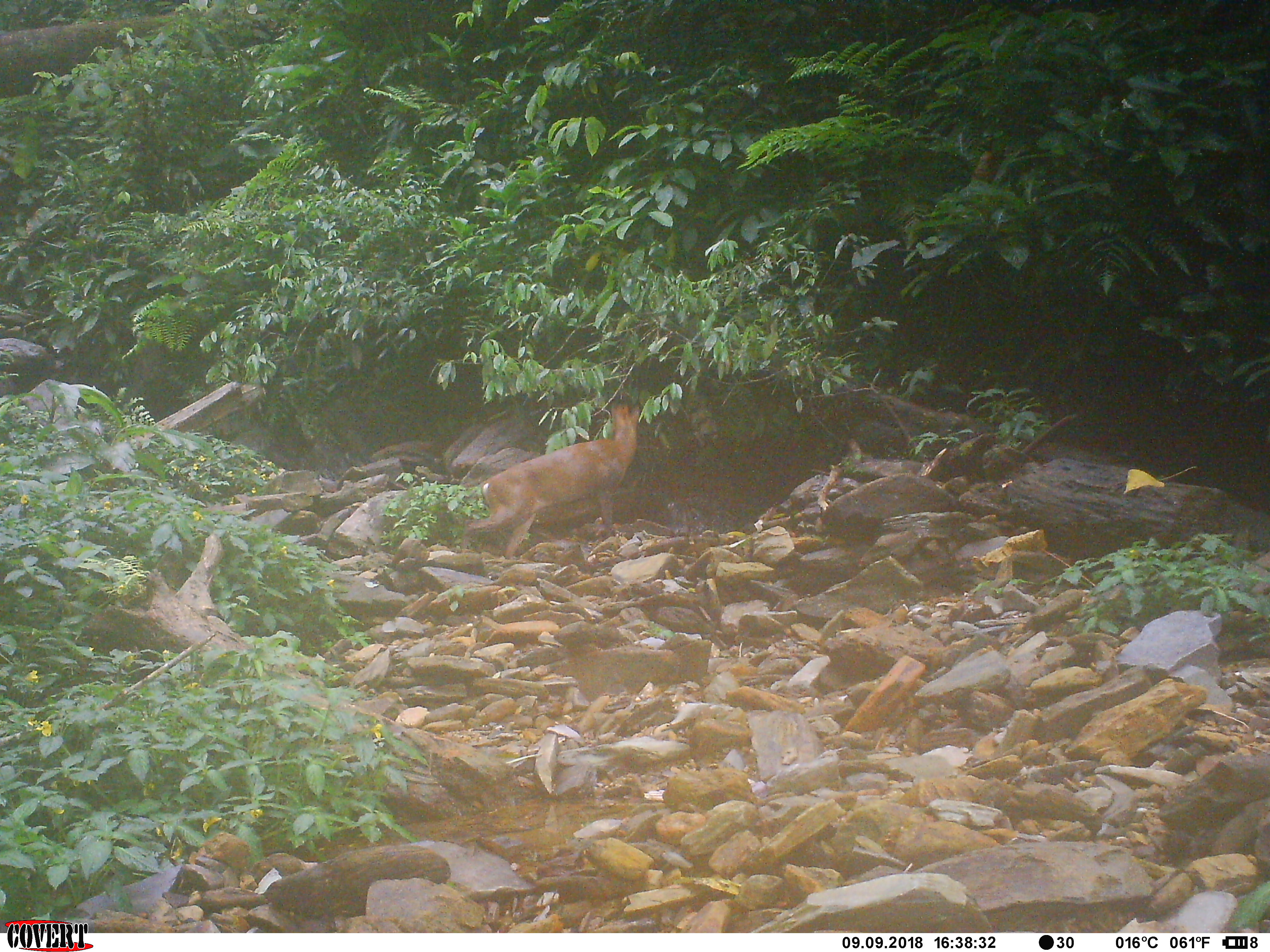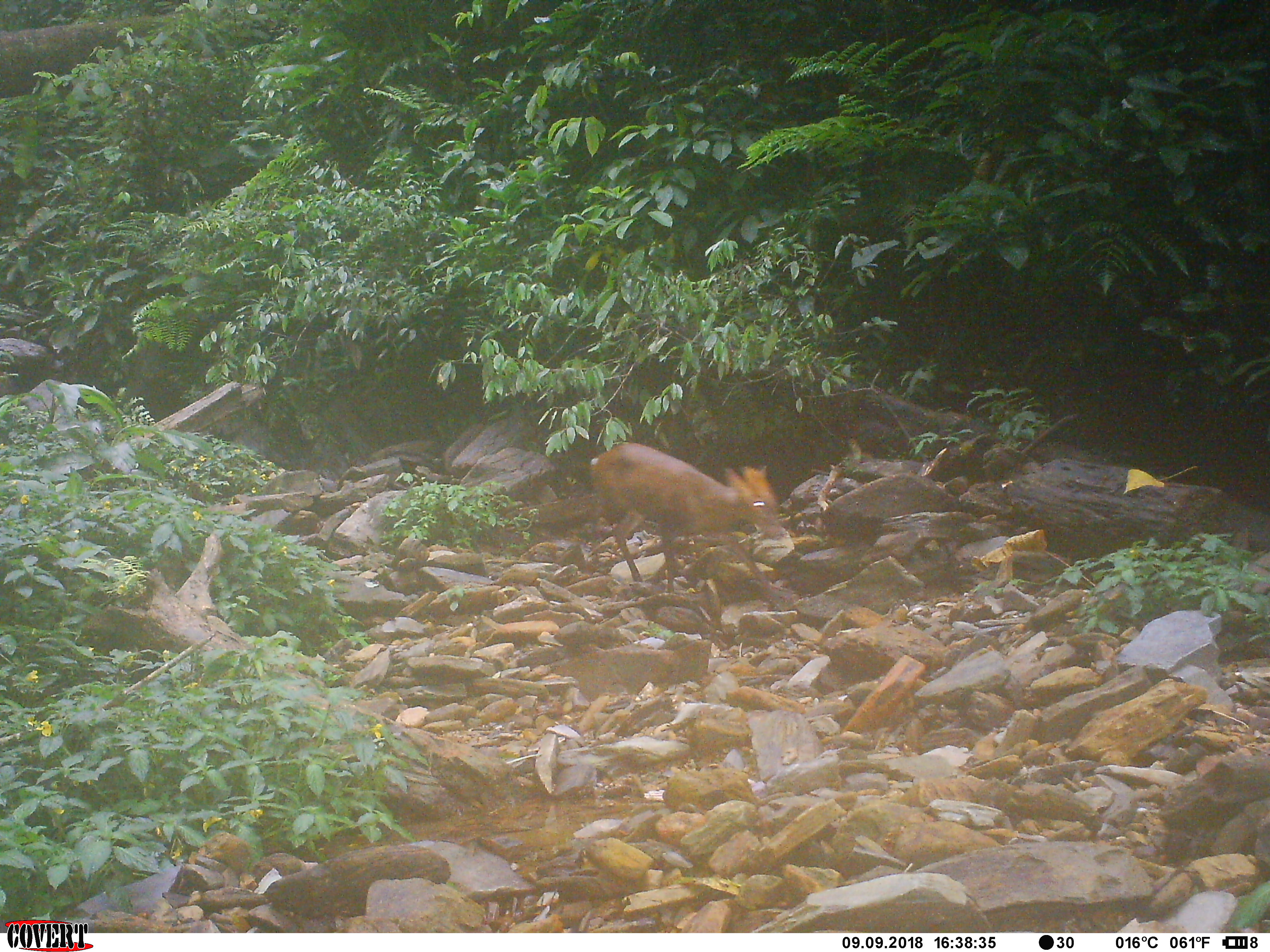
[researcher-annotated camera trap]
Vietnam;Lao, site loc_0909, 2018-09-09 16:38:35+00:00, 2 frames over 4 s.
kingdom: Animalia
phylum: Chordata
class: Mammalia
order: Artiodactyla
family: Cervidae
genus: Muntiacus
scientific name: Muntiacus rooseveltorum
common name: roosevelt's muntjac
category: roosevelts muntjac group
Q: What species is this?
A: Roosevelts muntjac group (roosevelt's muntjac) (Muntiacus rooseveltorum).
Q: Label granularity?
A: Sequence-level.